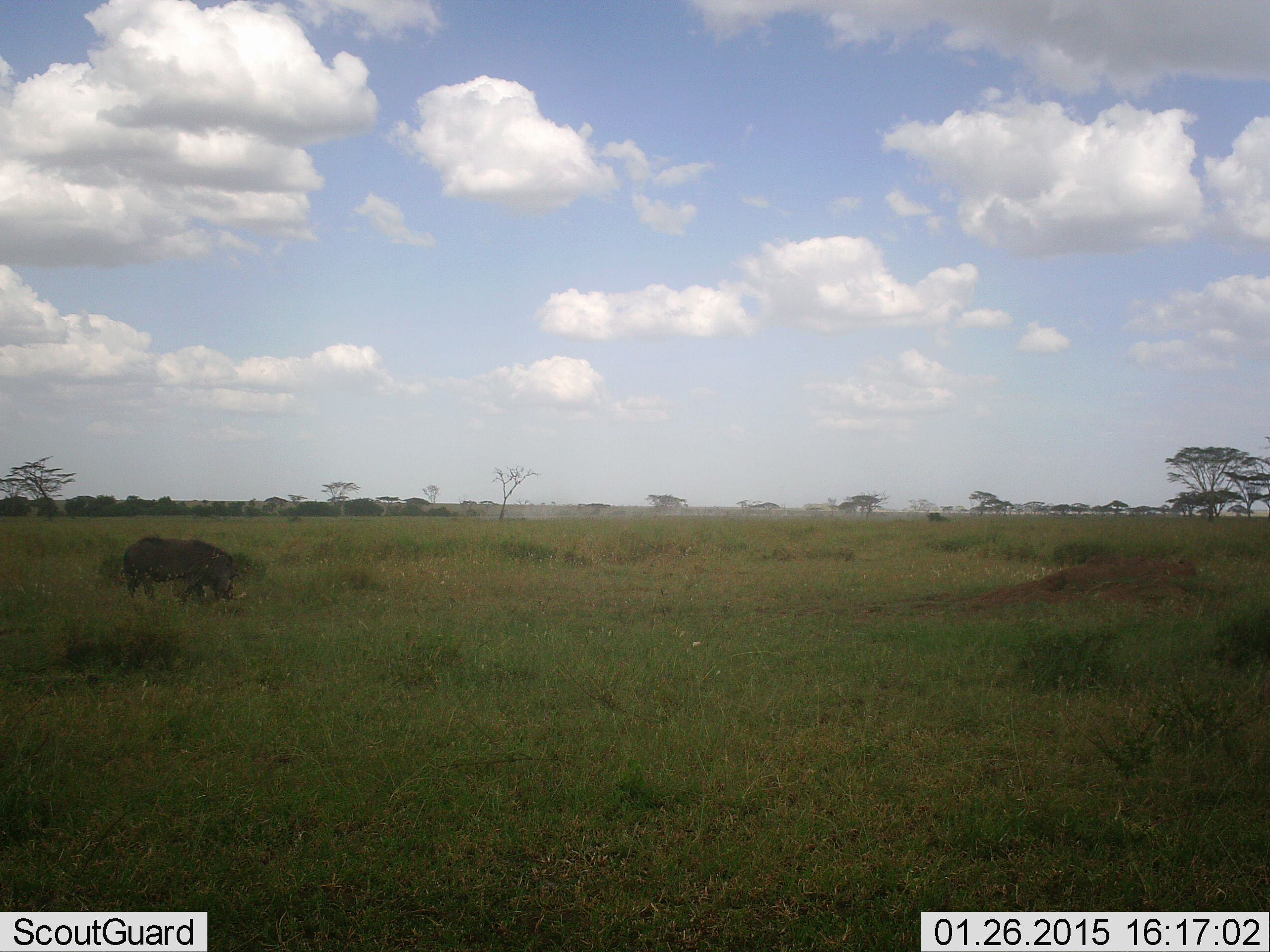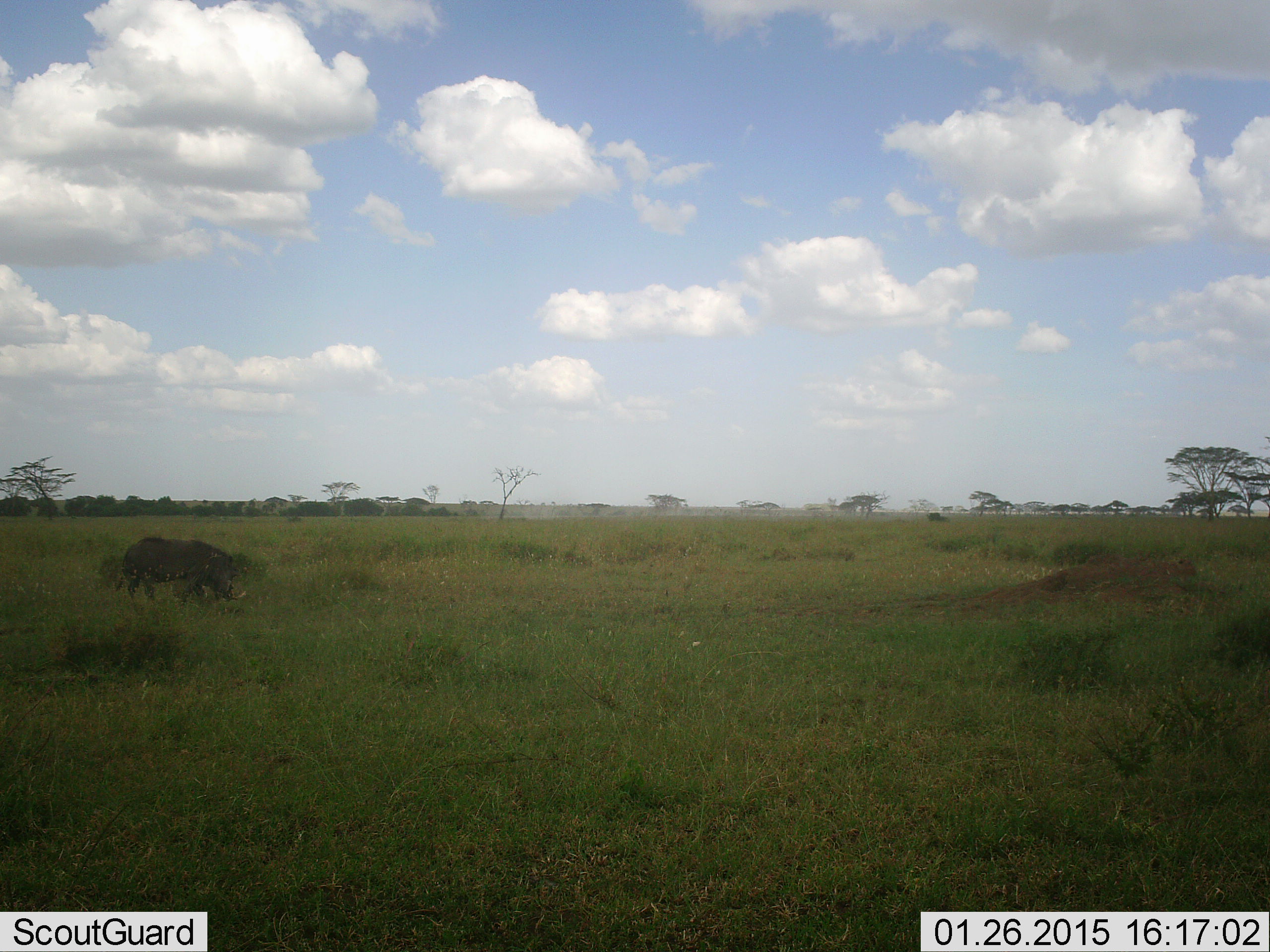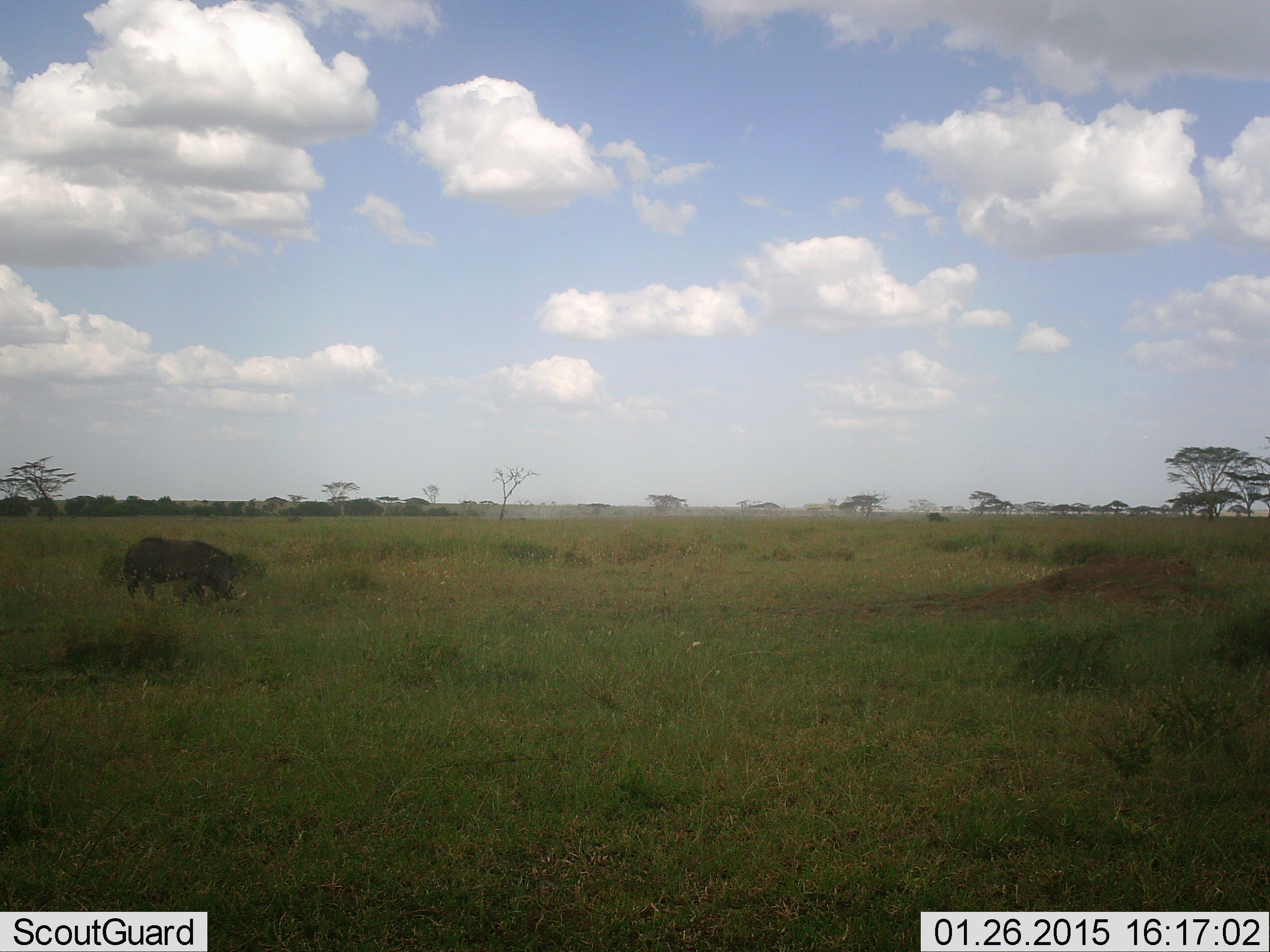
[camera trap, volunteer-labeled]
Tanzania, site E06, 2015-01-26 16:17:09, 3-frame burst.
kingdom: Animalia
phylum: Chordata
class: Mammalia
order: Artiodactyla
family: Suidae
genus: Phacochoerus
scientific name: Phacochoerus africanus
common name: warthog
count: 1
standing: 60%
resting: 0%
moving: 20%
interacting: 0%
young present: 0%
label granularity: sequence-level